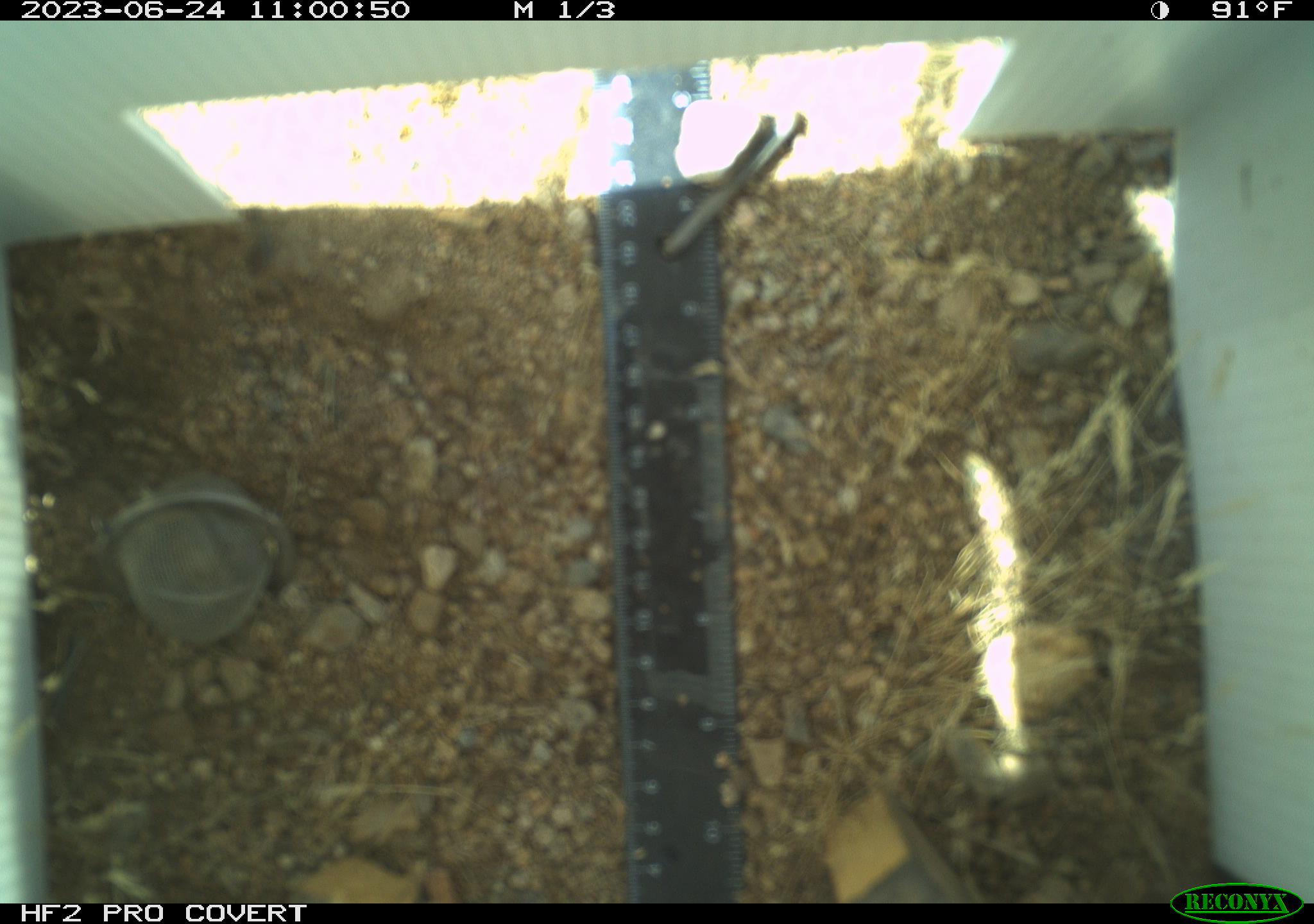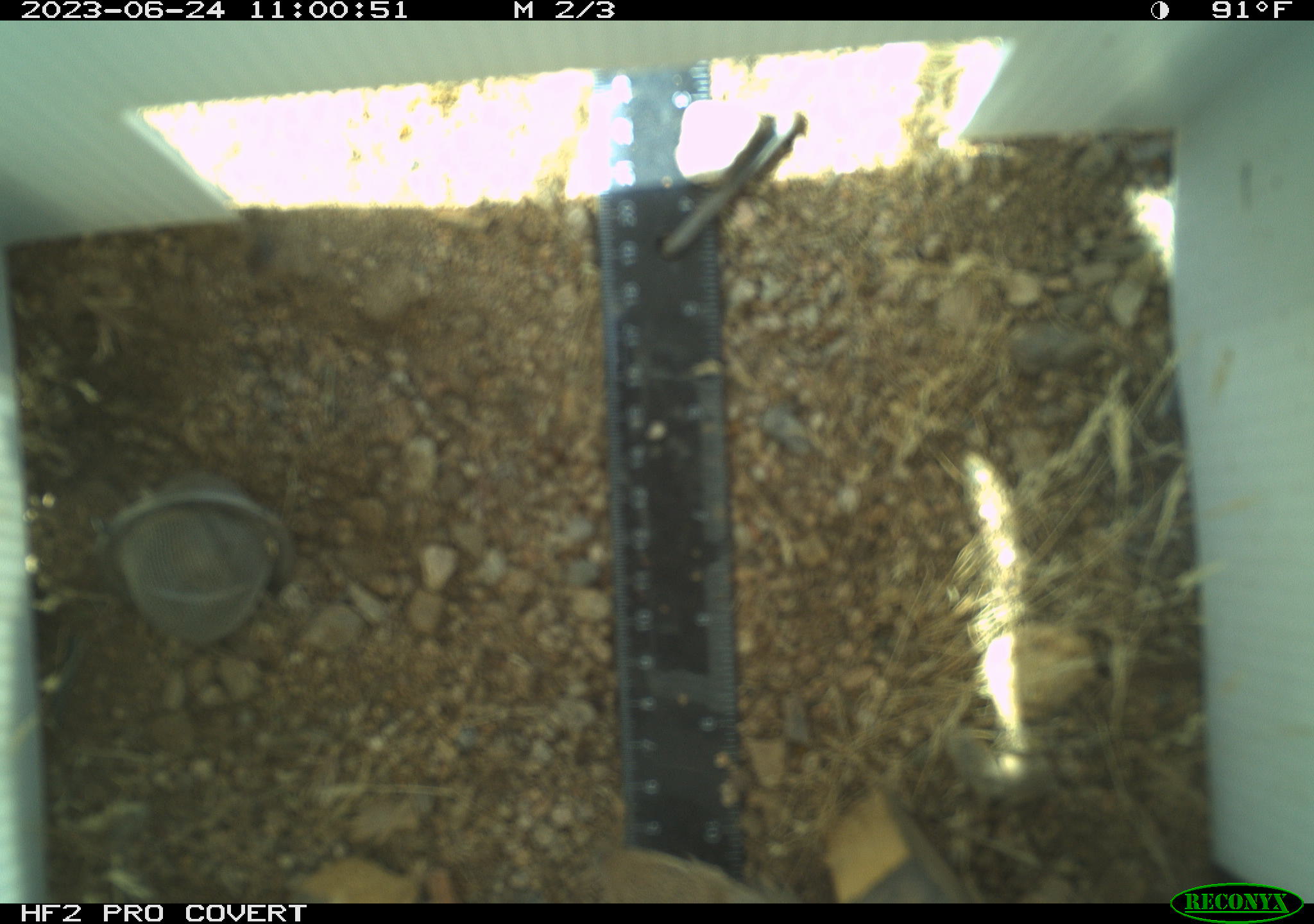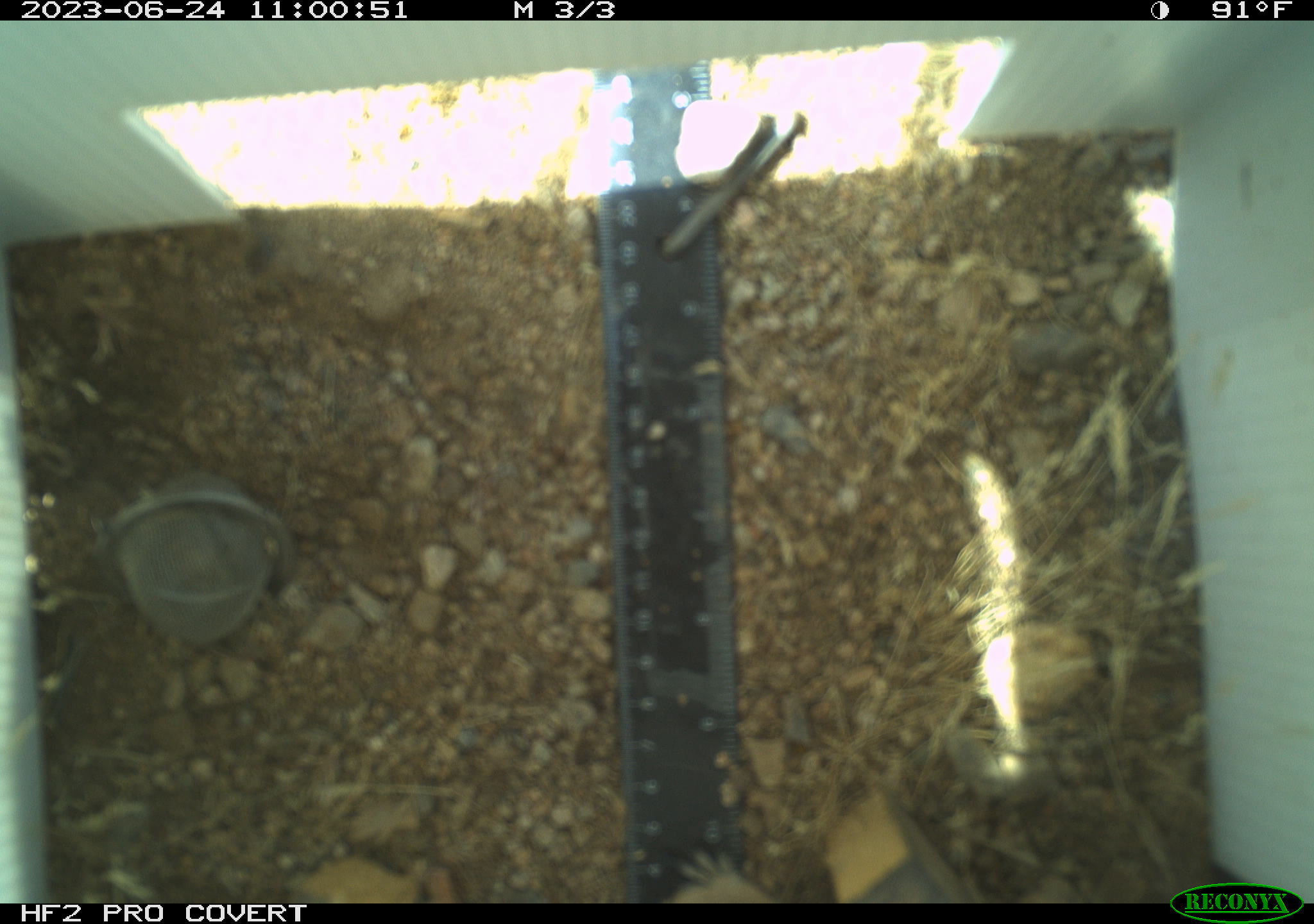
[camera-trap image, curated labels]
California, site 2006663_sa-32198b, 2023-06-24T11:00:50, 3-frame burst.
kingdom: Animalia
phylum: Chordata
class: Mammalia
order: Rodentia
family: Sciuridae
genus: Ammospermophilus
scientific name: Ammospermophilus leucurus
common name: white-tailed antelope squirrel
White-tailed antelope squirrel (Ammospermophilus leucurus).